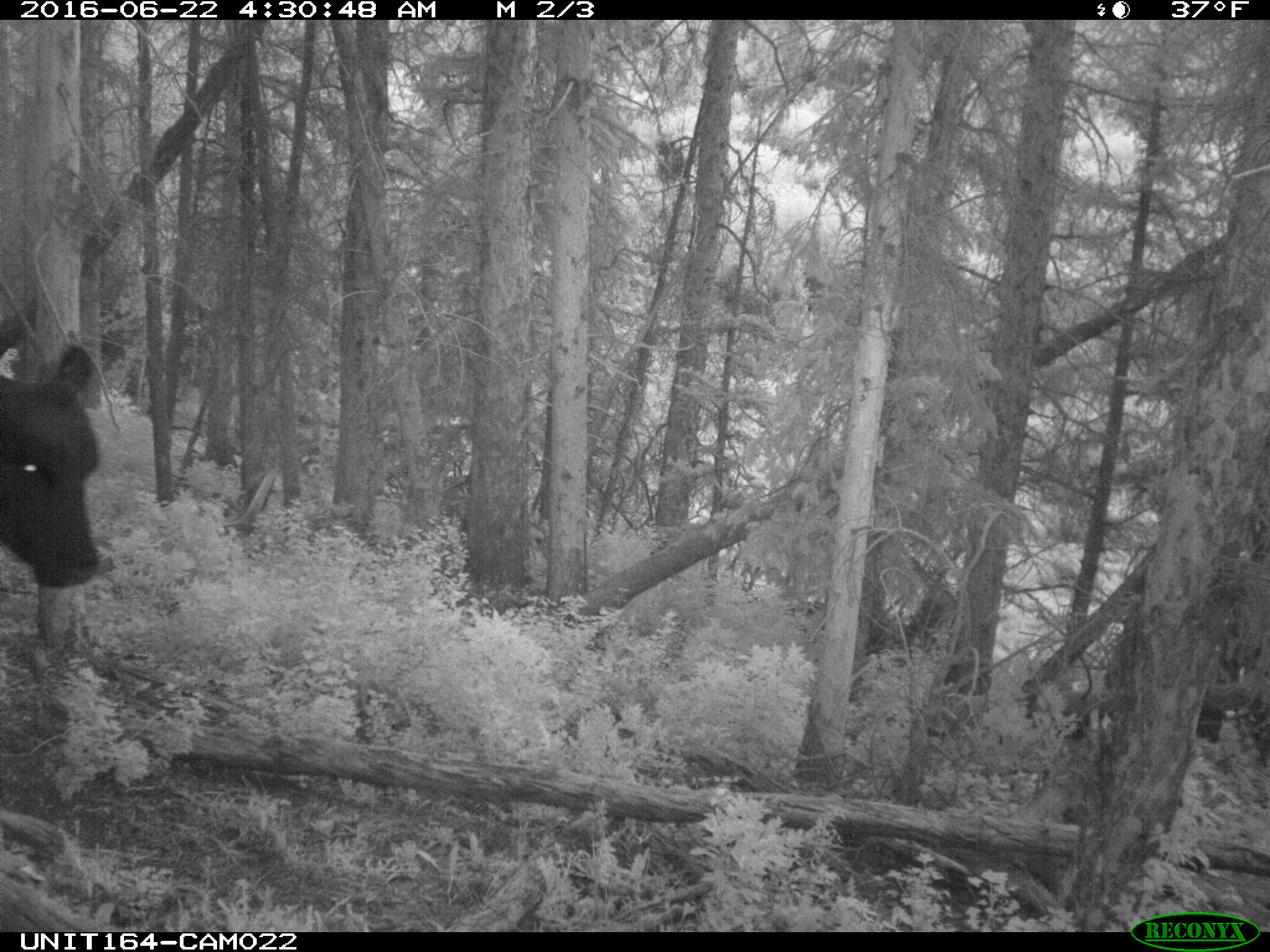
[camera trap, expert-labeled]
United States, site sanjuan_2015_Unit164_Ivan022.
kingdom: Animalia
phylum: Chordata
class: Mammalia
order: Artiodactyla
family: Bovidae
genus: Bos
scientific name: Bos taurus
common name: domestic cow